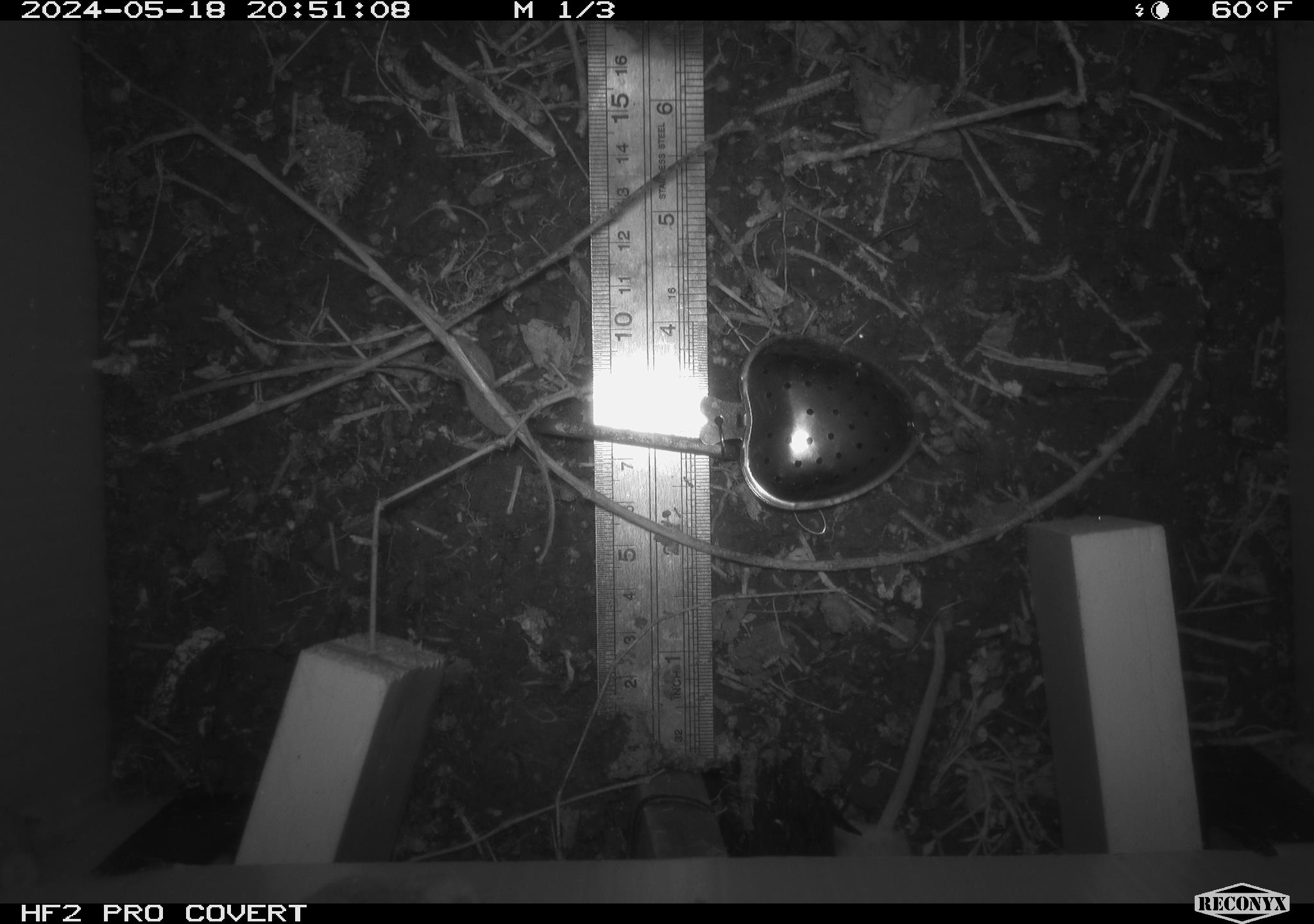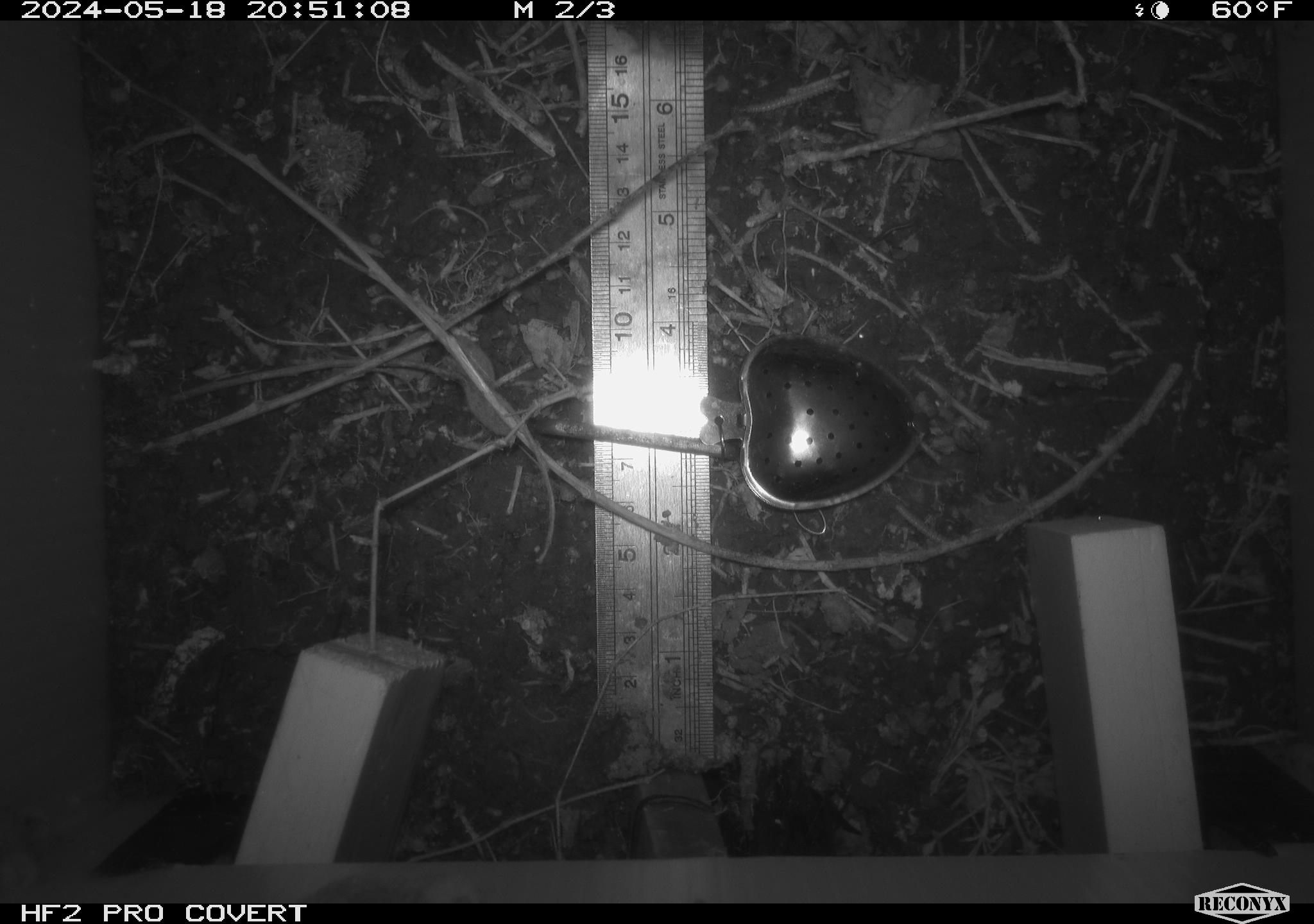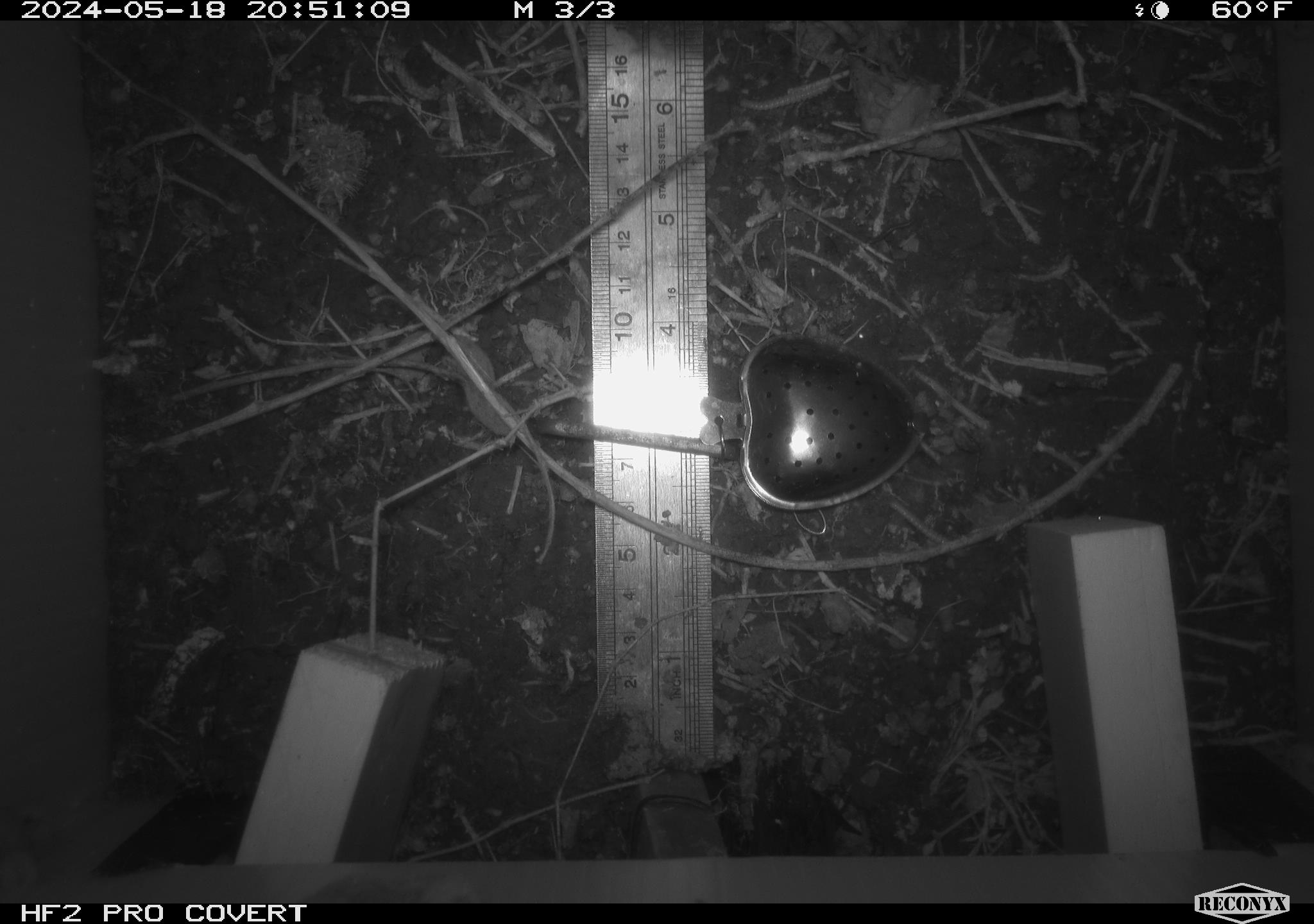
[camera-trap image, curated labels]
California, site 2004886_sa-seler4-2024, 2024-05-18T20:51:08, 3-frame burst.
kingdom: Animalia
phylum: Chordata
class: Mammalia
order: Rodentia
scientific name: Rodentia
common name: mouse species